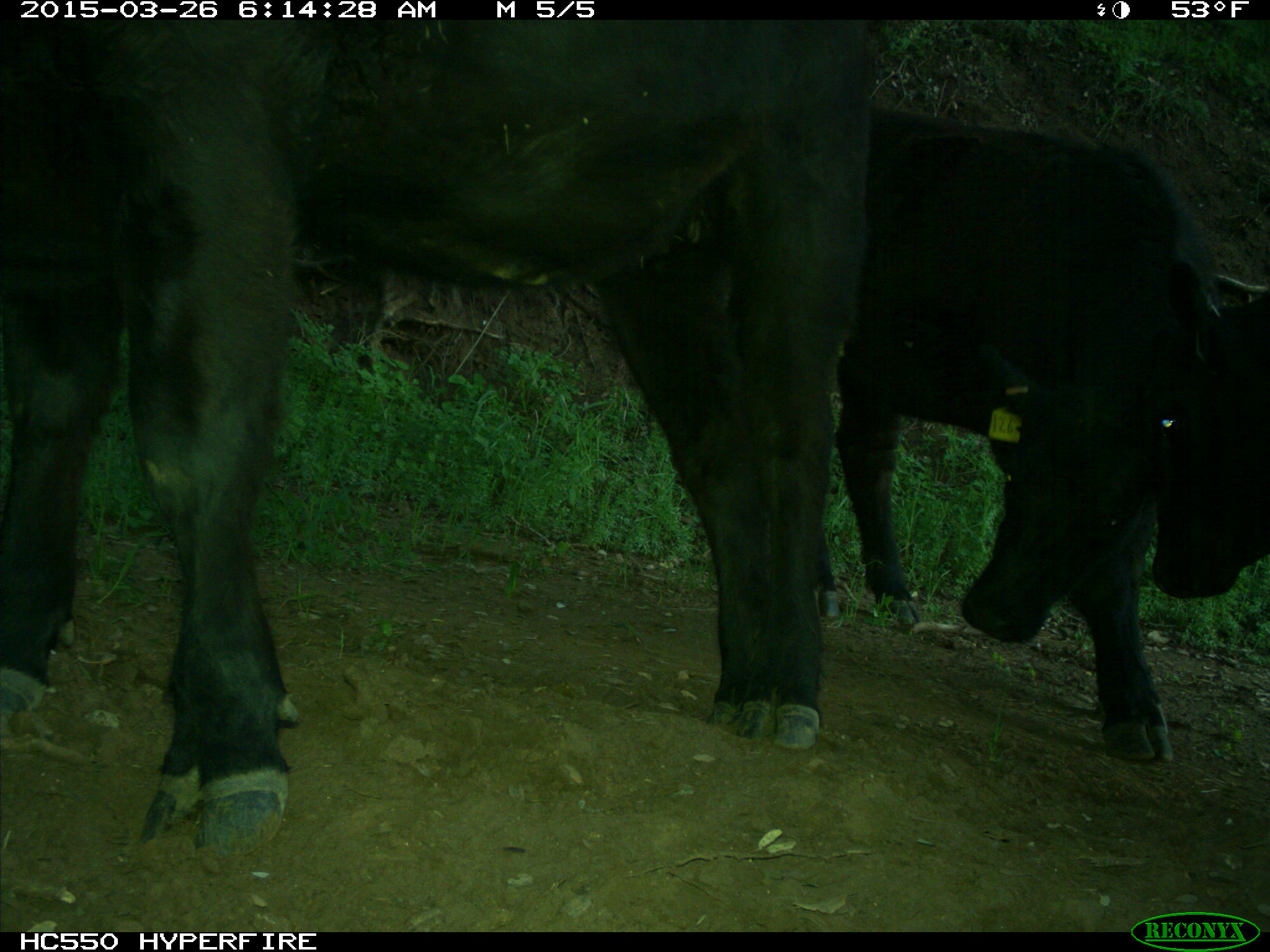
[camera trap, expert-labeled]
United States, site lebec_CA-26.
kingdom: Animalia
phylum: Chordata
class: Mammalia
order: Artiodactyla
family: Bovidae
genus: Bos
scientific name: Bos taurus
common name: domestic cow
Bos taurus (domestic cow).